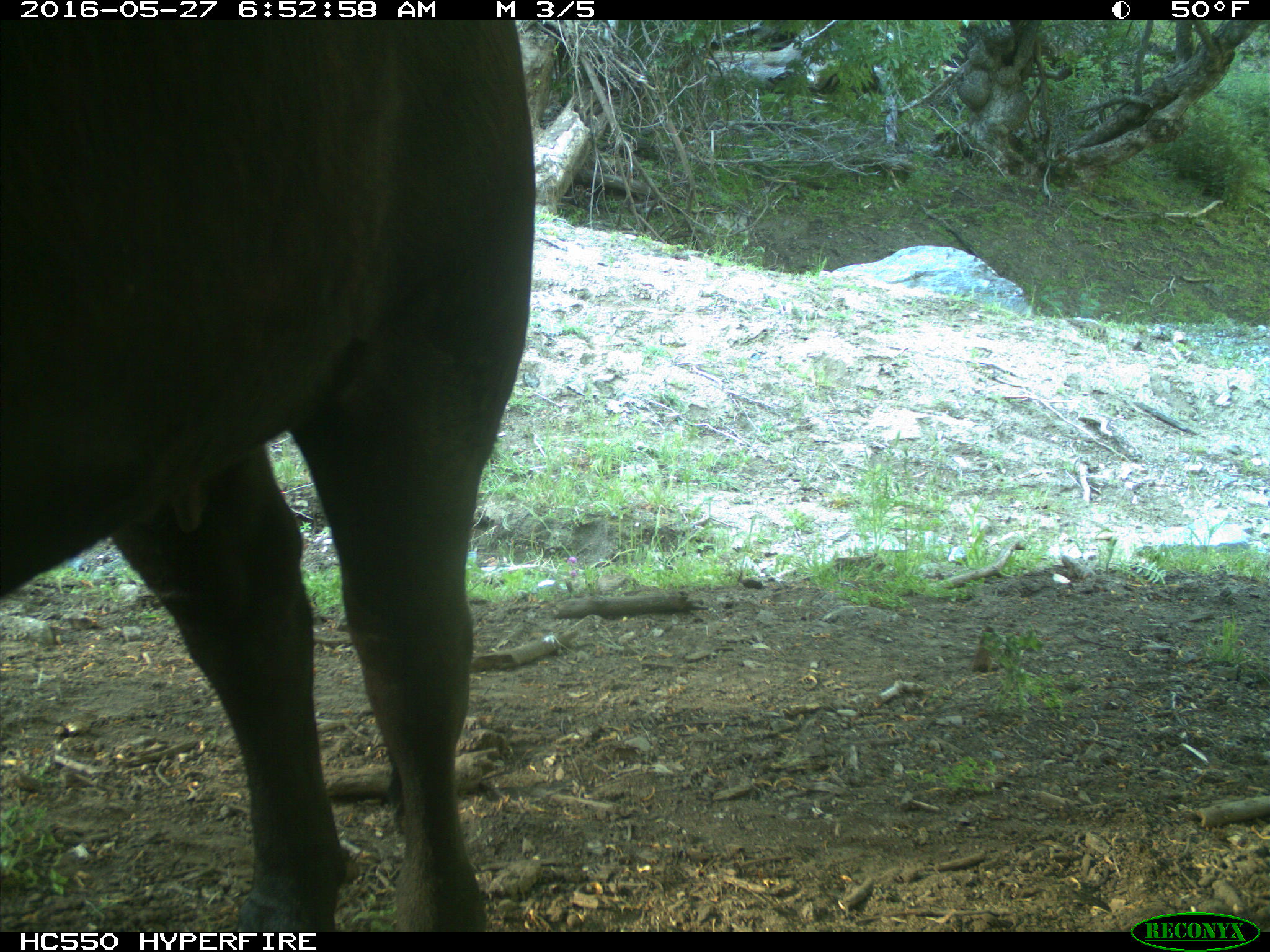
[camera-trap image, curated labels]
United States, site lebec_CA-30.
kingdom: Animalia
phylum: Chordata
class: Mammalia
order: Artiodactyla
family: Bovidae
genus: Bos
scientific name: Bos taurus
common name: domestic cow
Bos taurus (domestic cow).